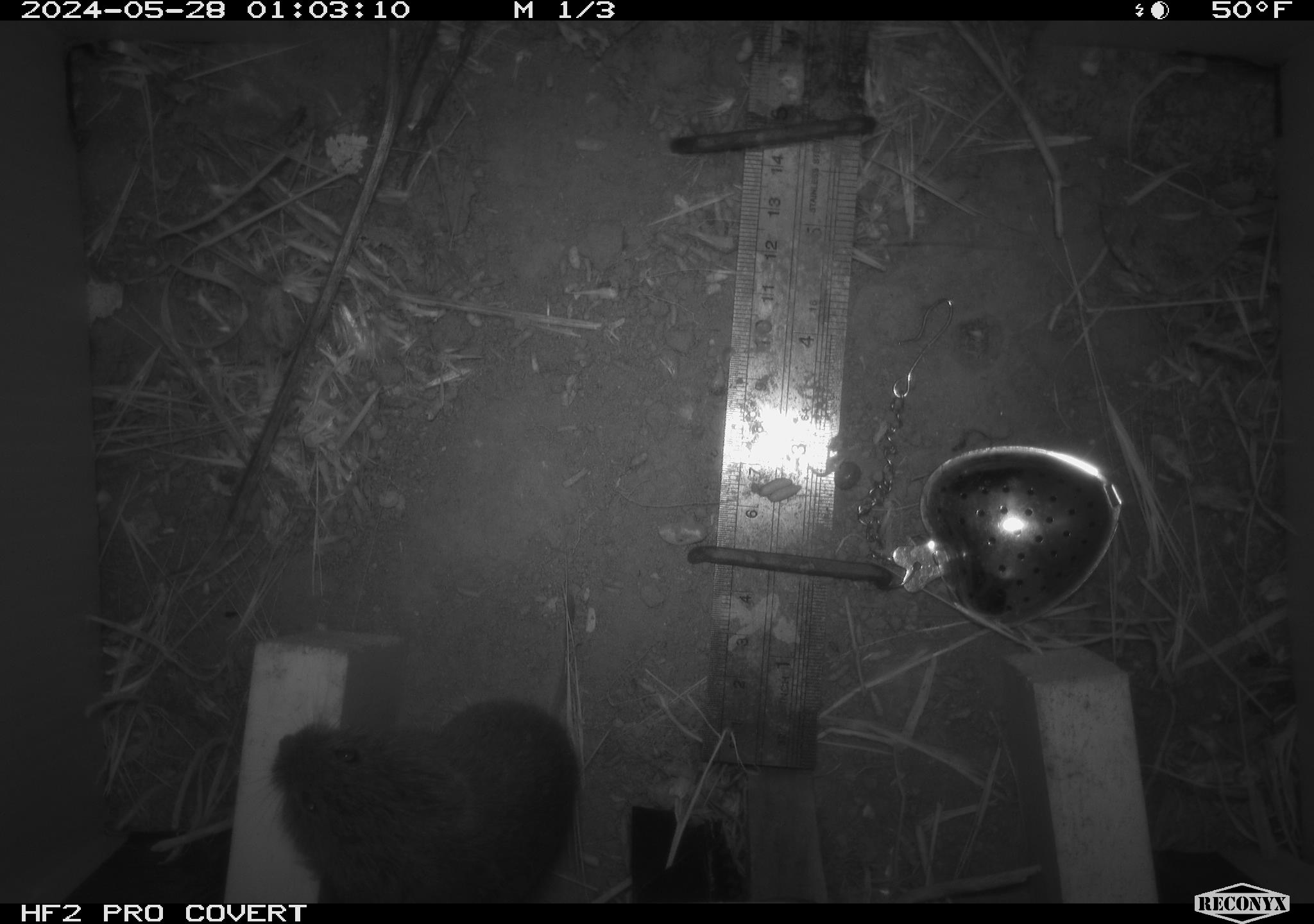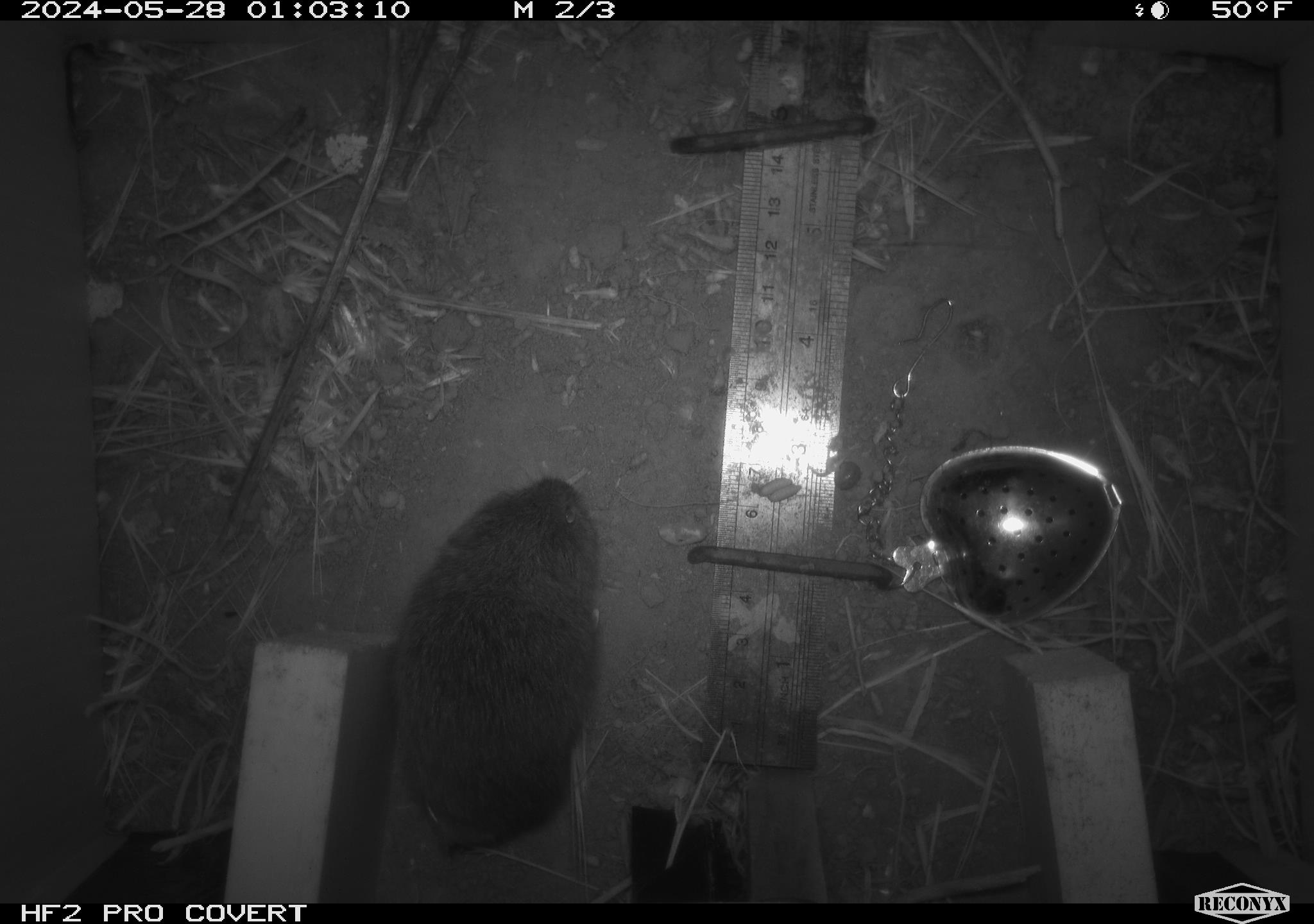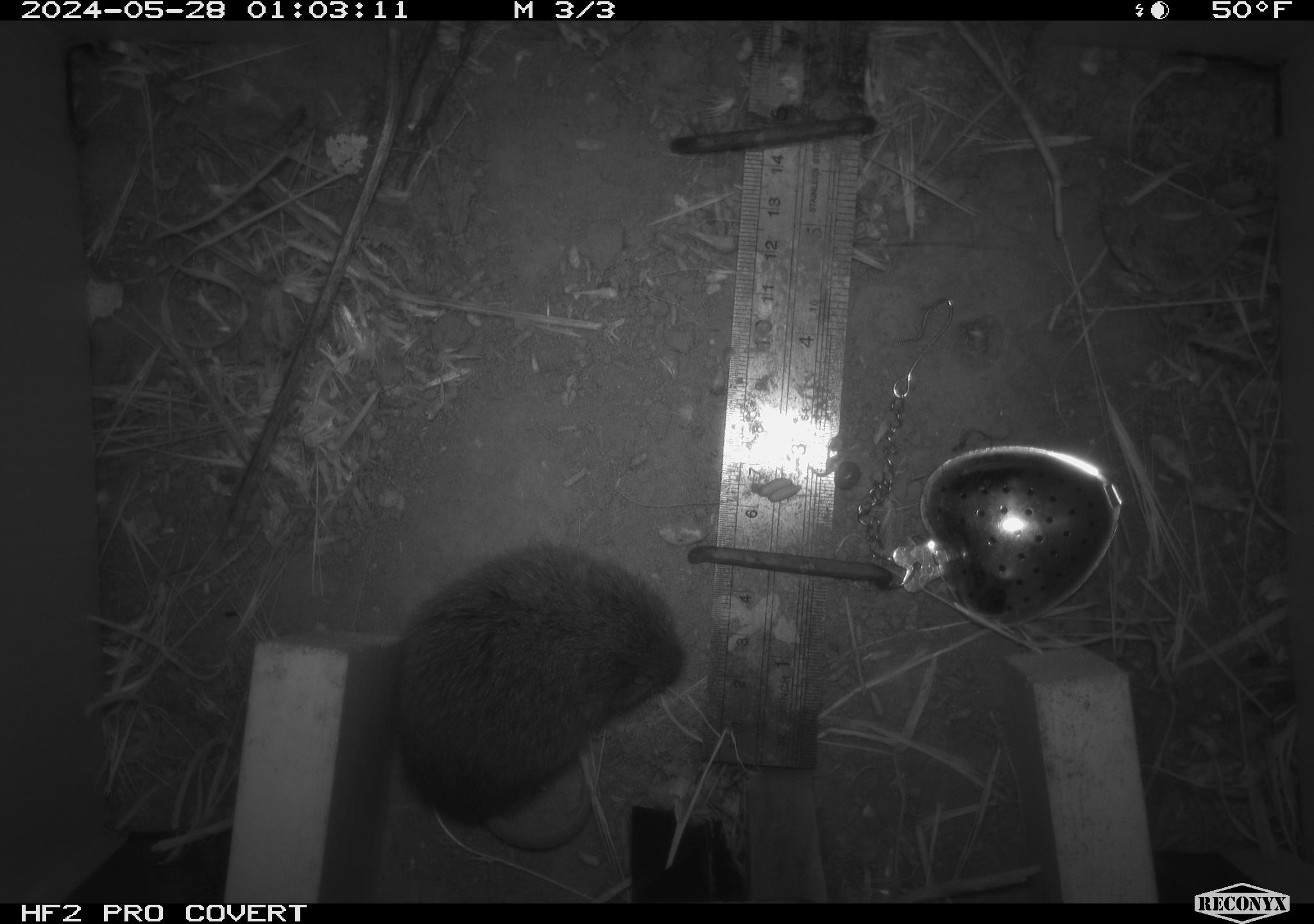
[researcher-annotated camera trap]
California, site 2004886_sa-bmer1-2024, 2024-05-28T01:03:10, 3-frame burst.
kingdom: Animalia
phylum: Chordata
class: Mammalia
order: Rodentia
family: Cricetidae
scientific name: Arvicolinae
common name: voles, lemmings, and muskrats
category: arvicolinae subfamily